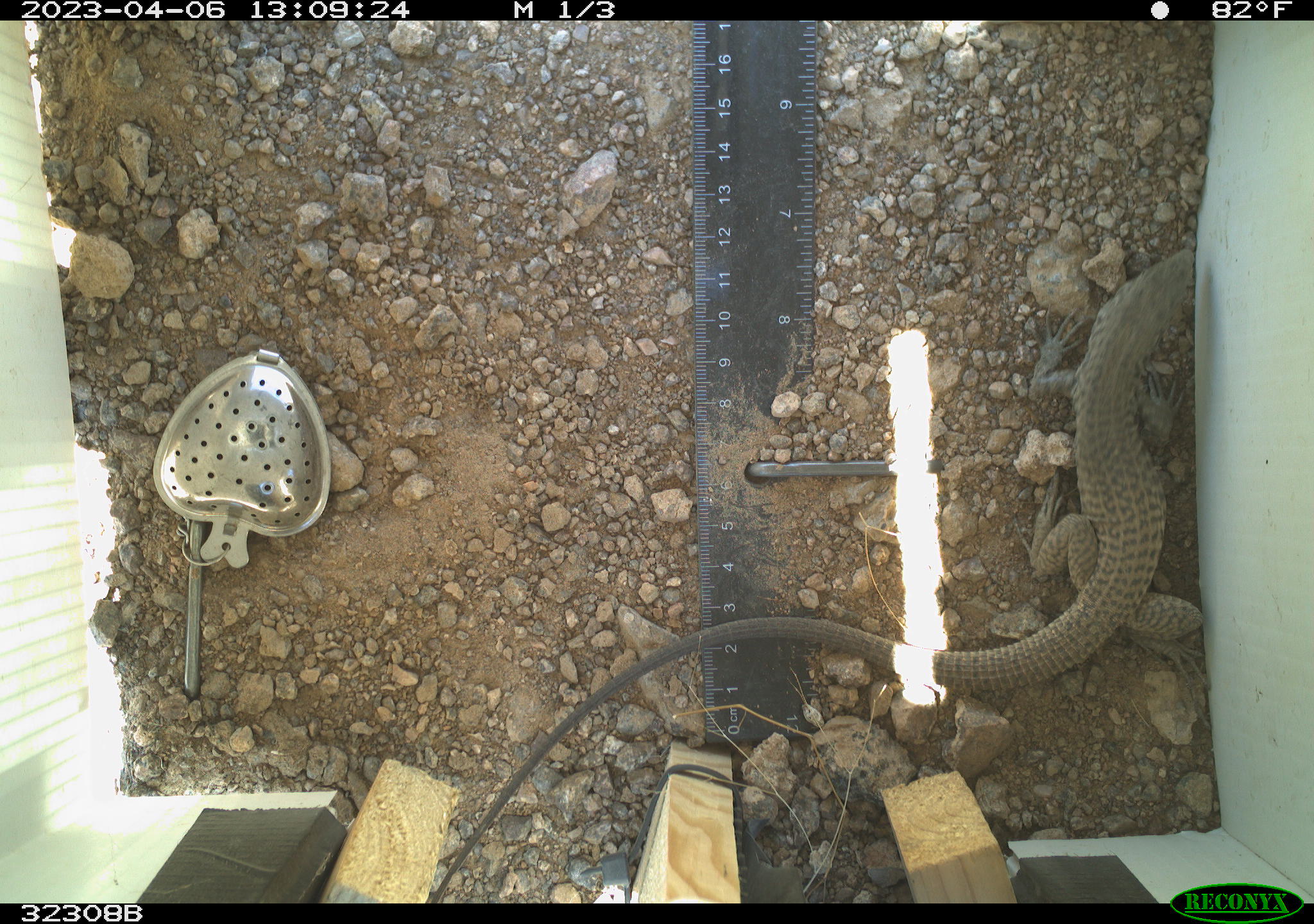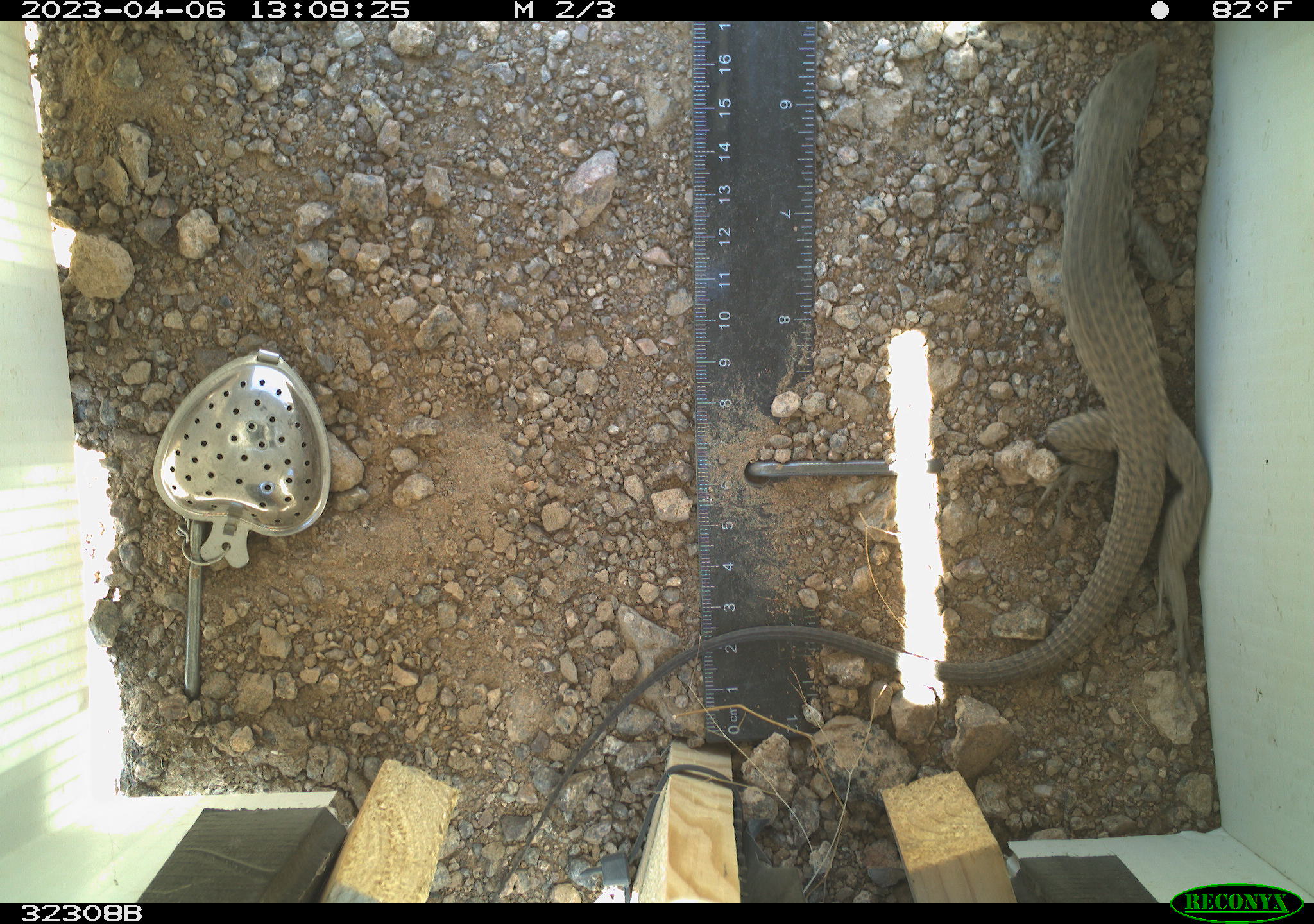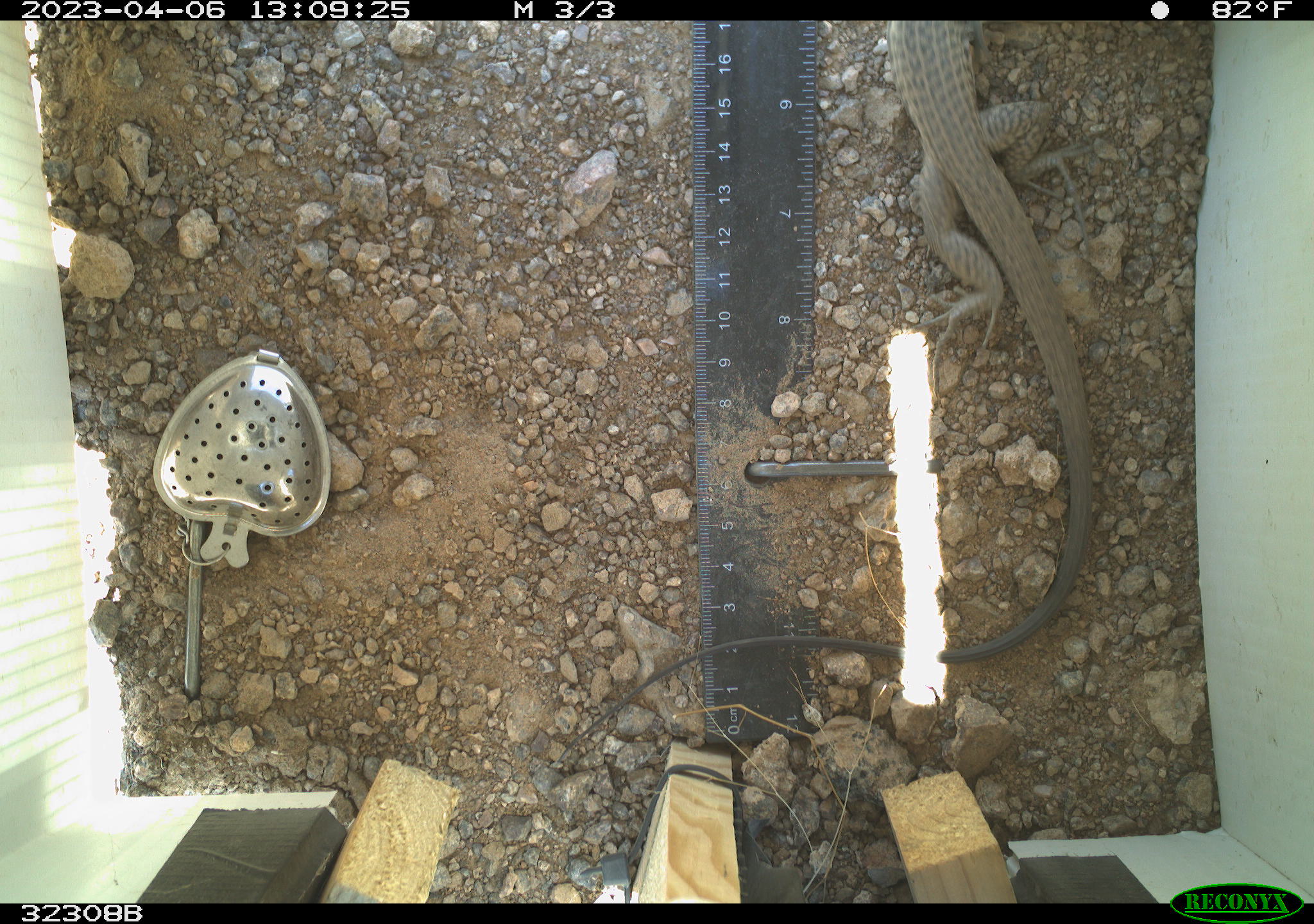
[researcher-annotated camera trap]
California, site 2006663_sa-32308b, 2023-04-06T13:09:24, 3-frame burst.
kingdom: Animalia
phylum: Chordata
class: Reptilia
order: Squamata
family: Teiidae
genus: Aspidoscelis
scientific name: Aspidoscelis tigris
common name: western whiptail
Western whiptail (Aspidoscelis tigris).